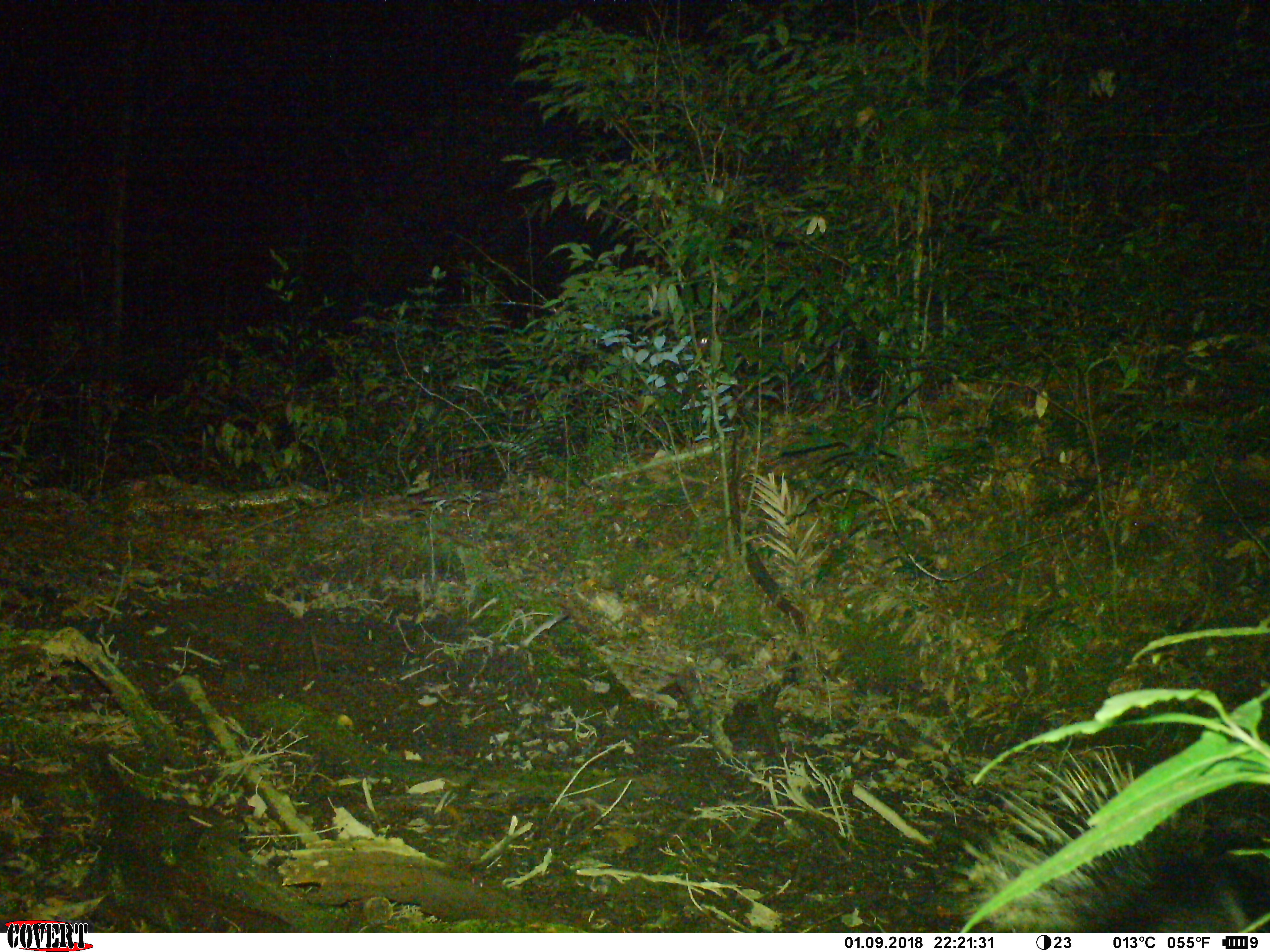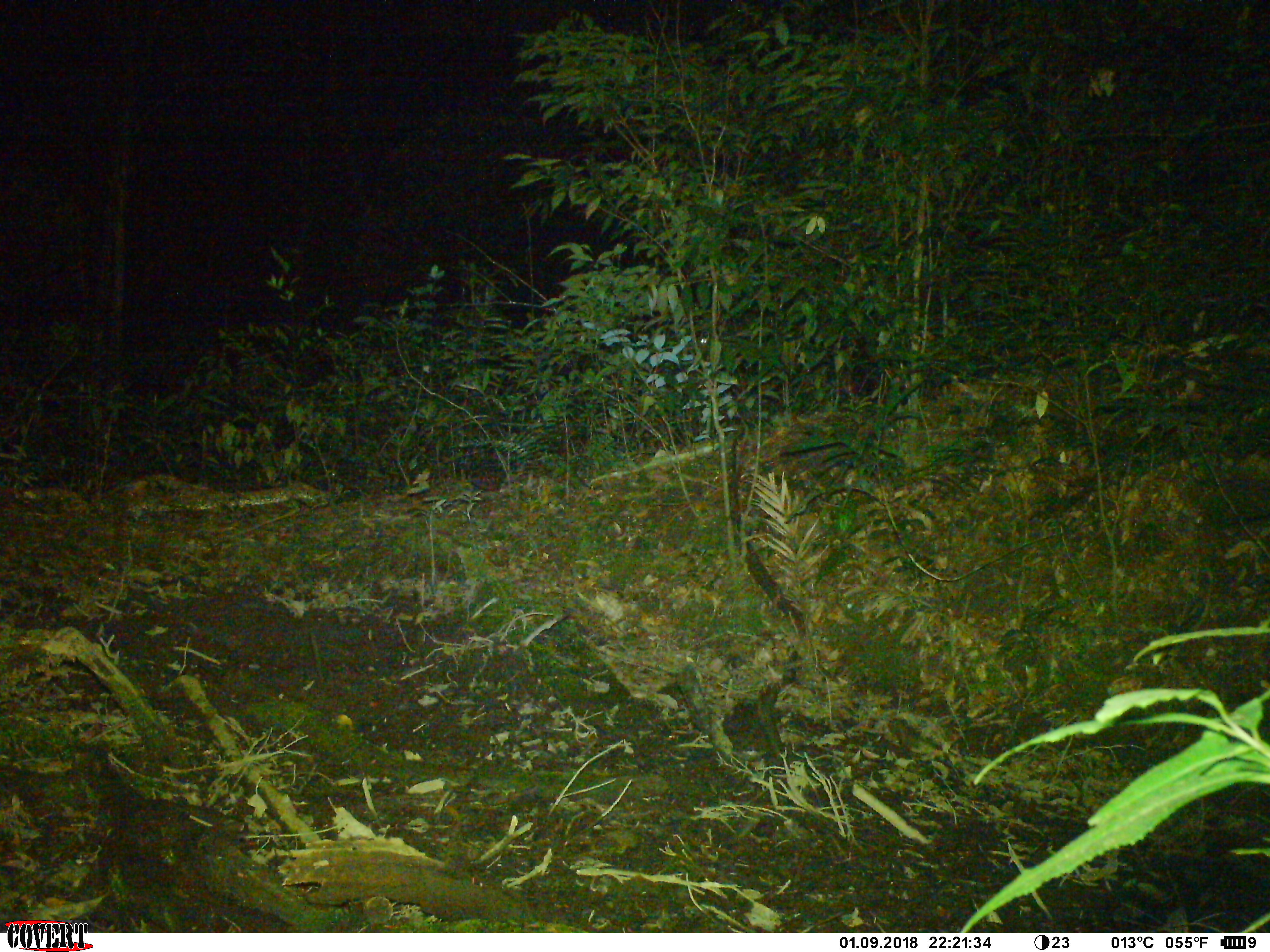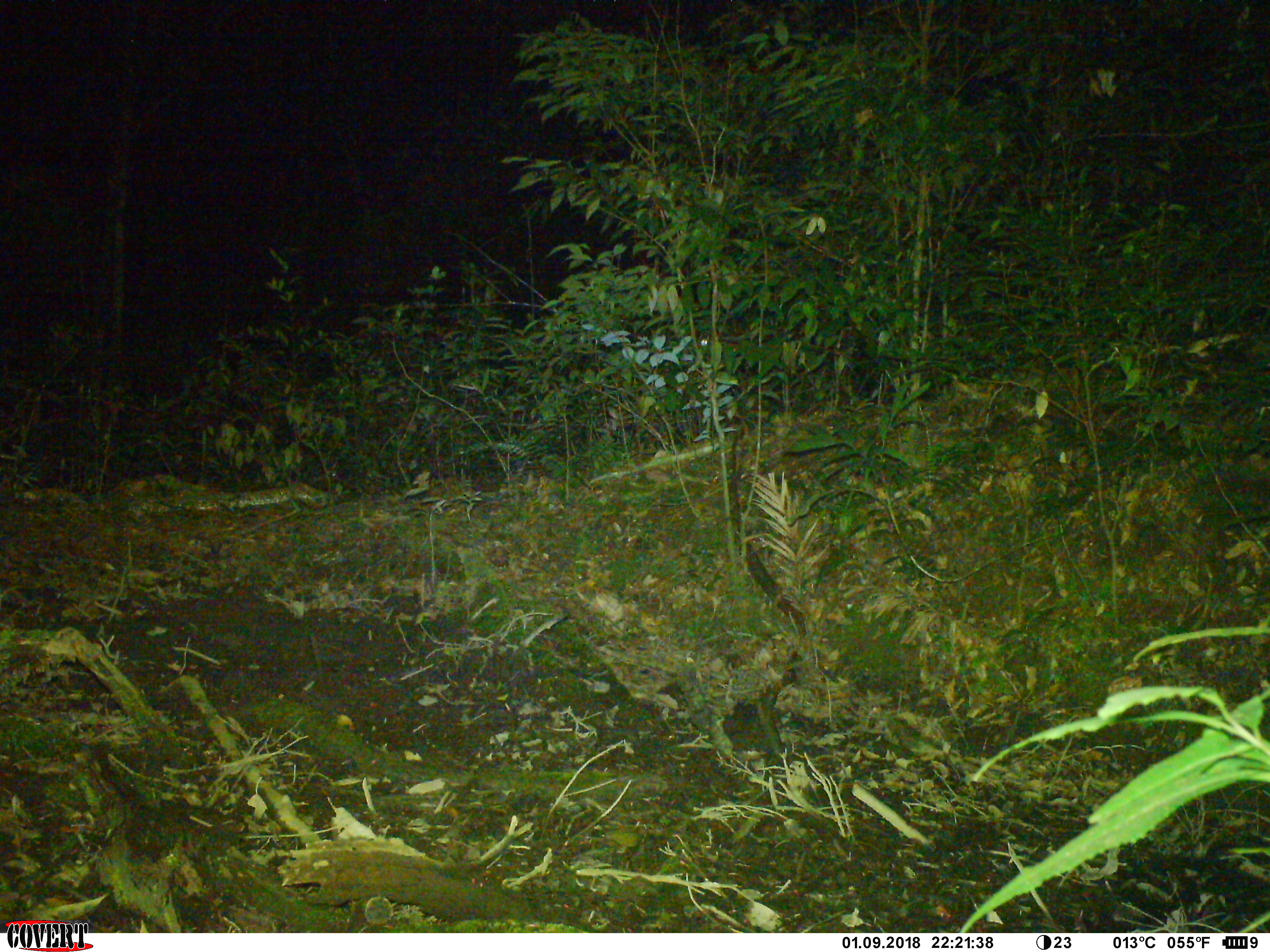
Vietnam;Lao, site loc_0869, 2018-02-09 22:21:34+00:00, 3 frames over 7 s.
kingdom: Animalia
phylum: Chordata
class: Mammalia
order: Rodentia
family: Hystricidae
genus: Hystrix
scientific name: Hystrix brachyura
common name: malayan porcupine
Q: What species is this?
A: Malayan porcupine (Hystrix brachyura).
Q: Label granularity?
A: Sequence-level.